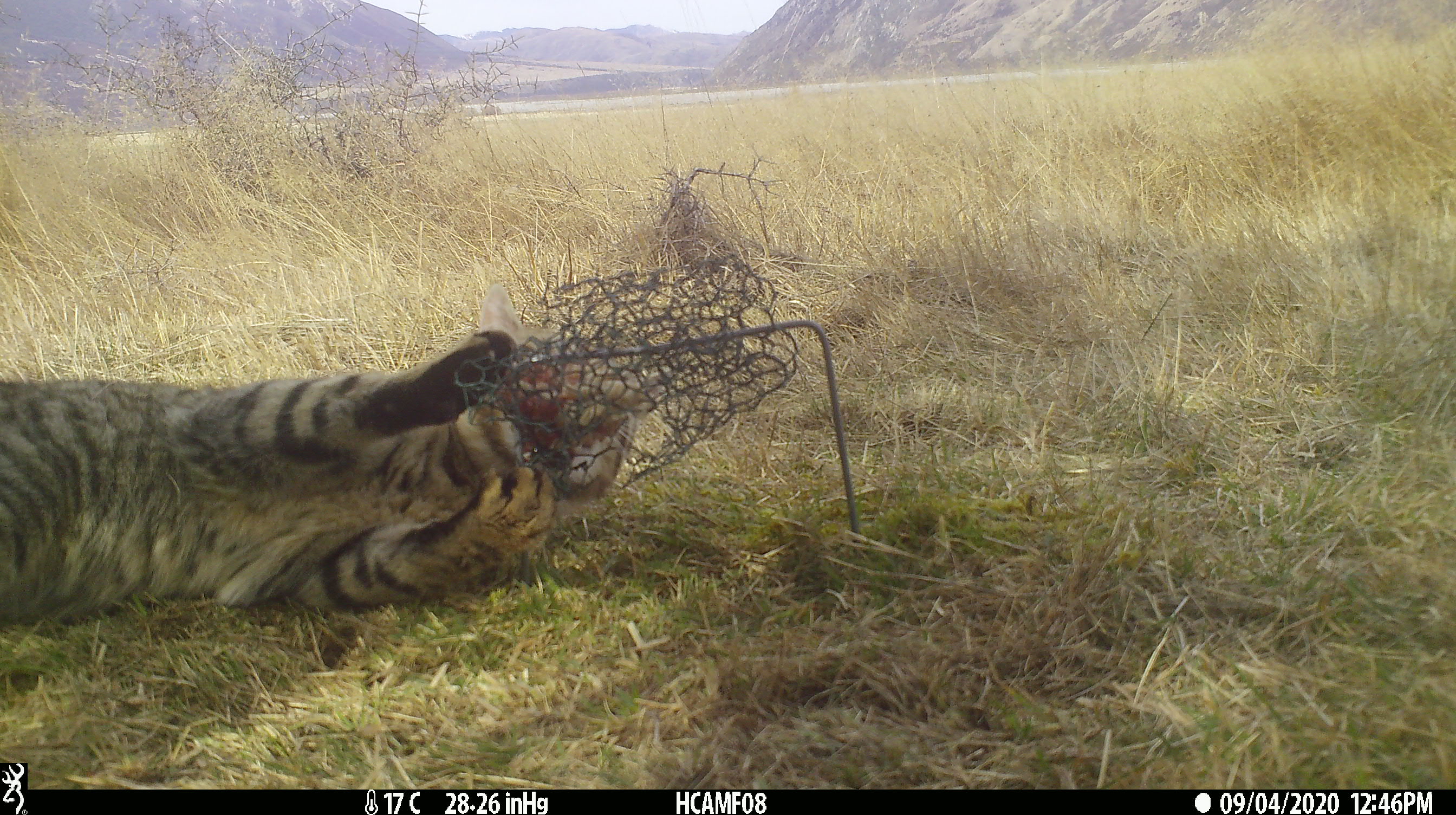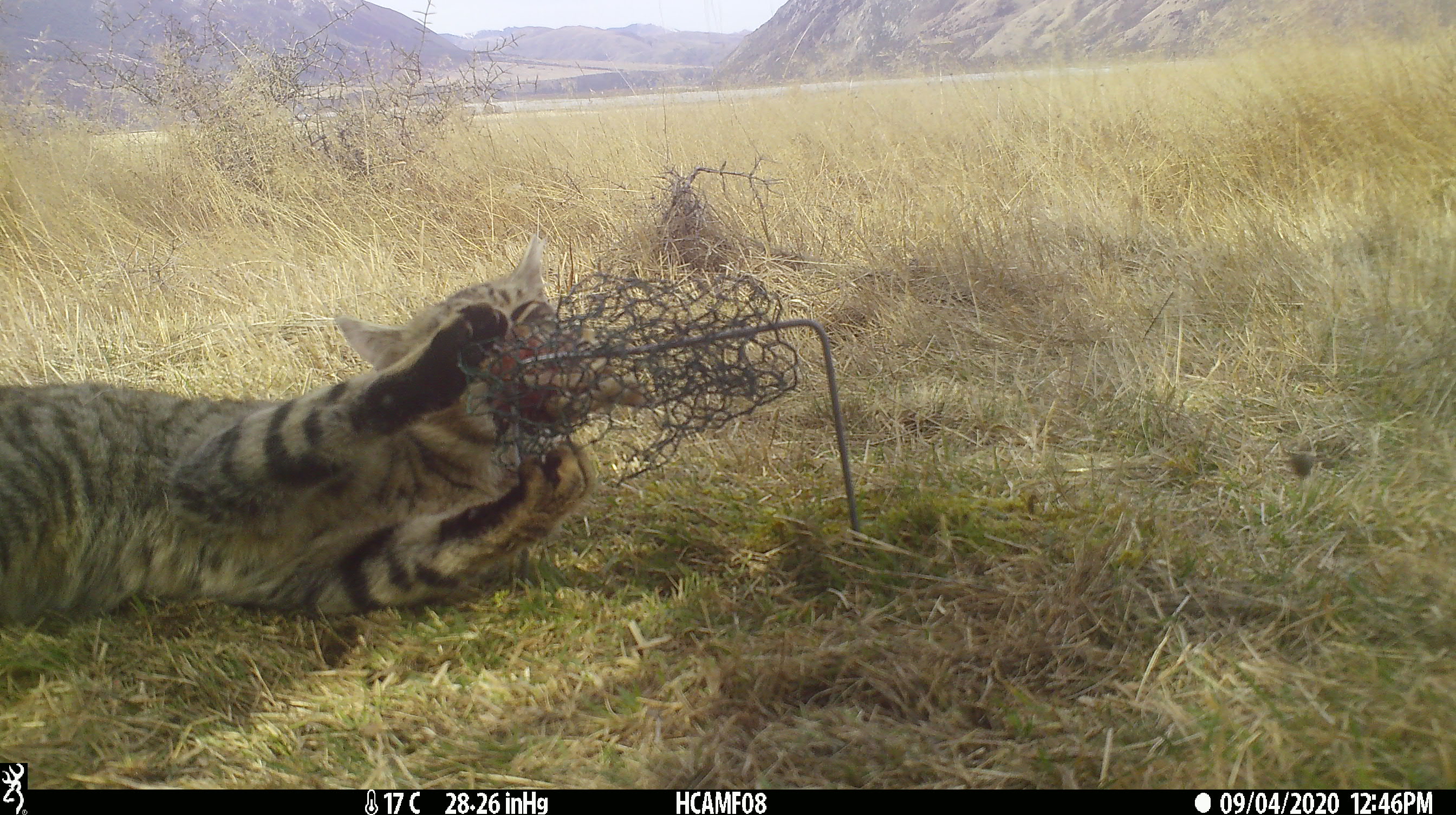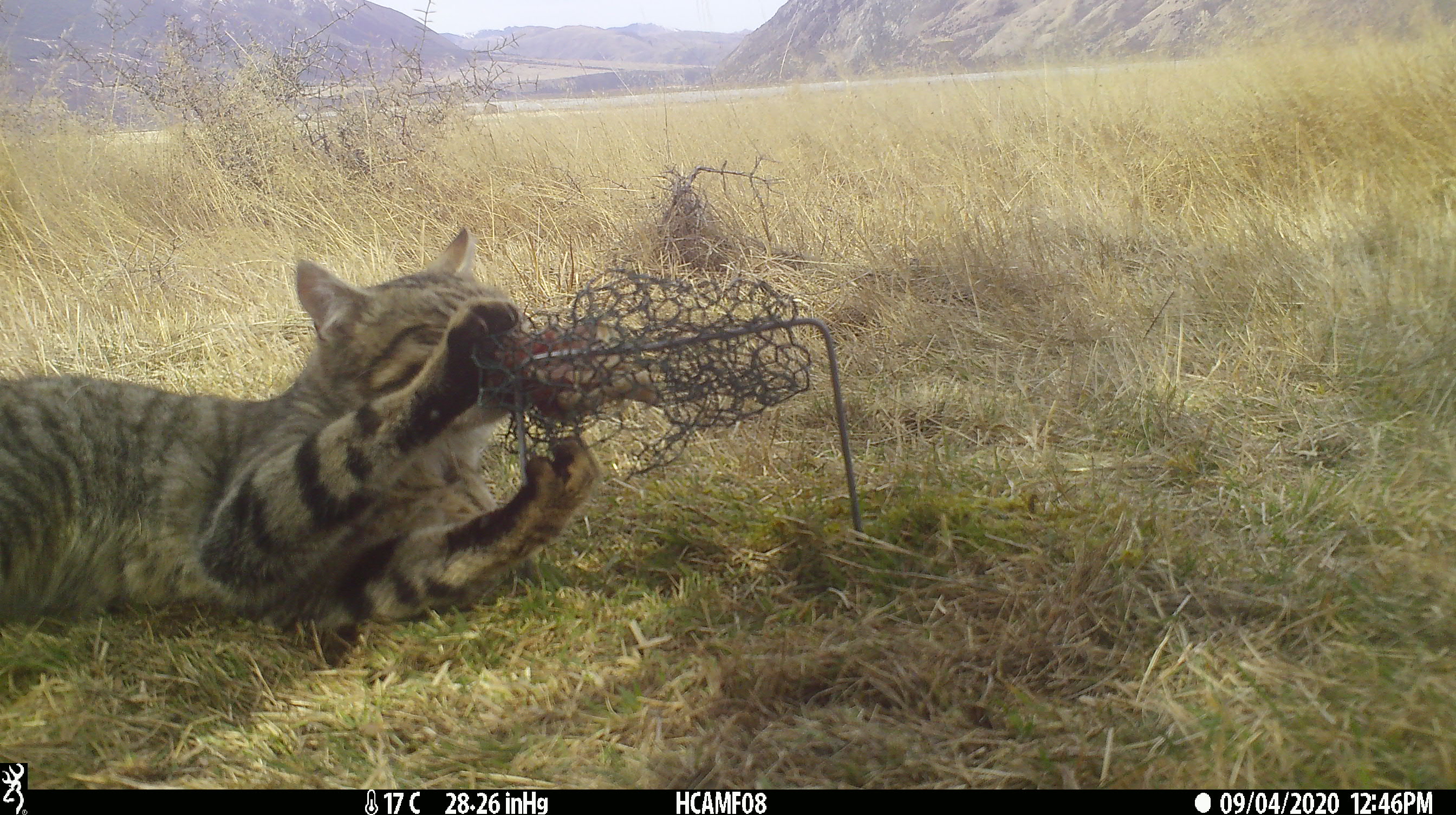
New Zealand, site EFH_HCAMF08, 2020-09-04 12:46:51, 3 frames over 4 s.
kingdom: Animalia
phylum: Chordata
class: Mammalia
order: Carnivora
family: Felidae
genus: Felis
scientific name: Felis catus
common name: domestic cat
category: cat